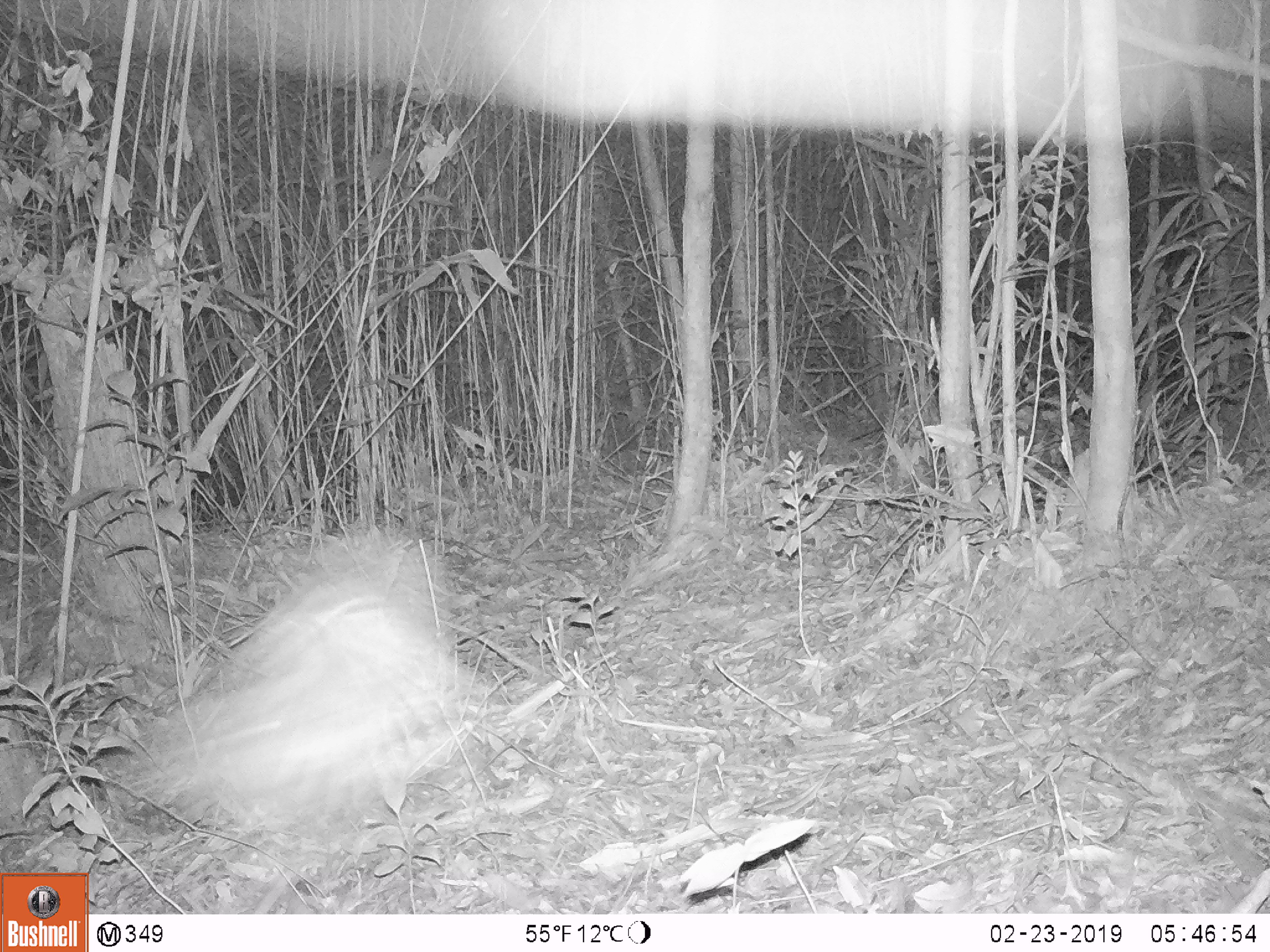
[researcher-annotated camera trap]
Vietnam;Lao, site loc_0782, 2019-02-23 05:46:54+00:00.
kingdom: Animalia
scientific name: Animalia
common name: animal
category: unidentified animal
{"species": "unidentified animal (animal) (Animalia)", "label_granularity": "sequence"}